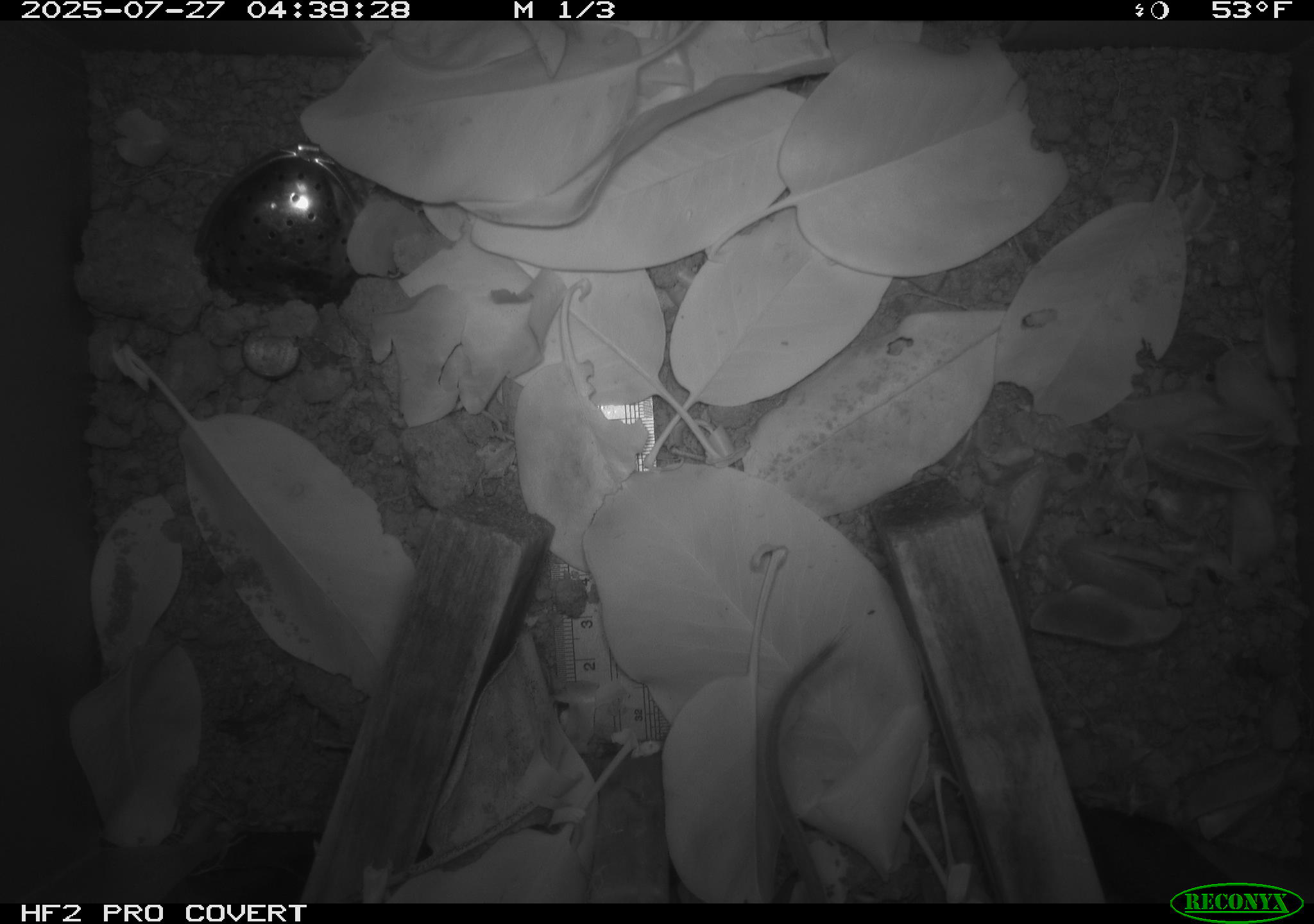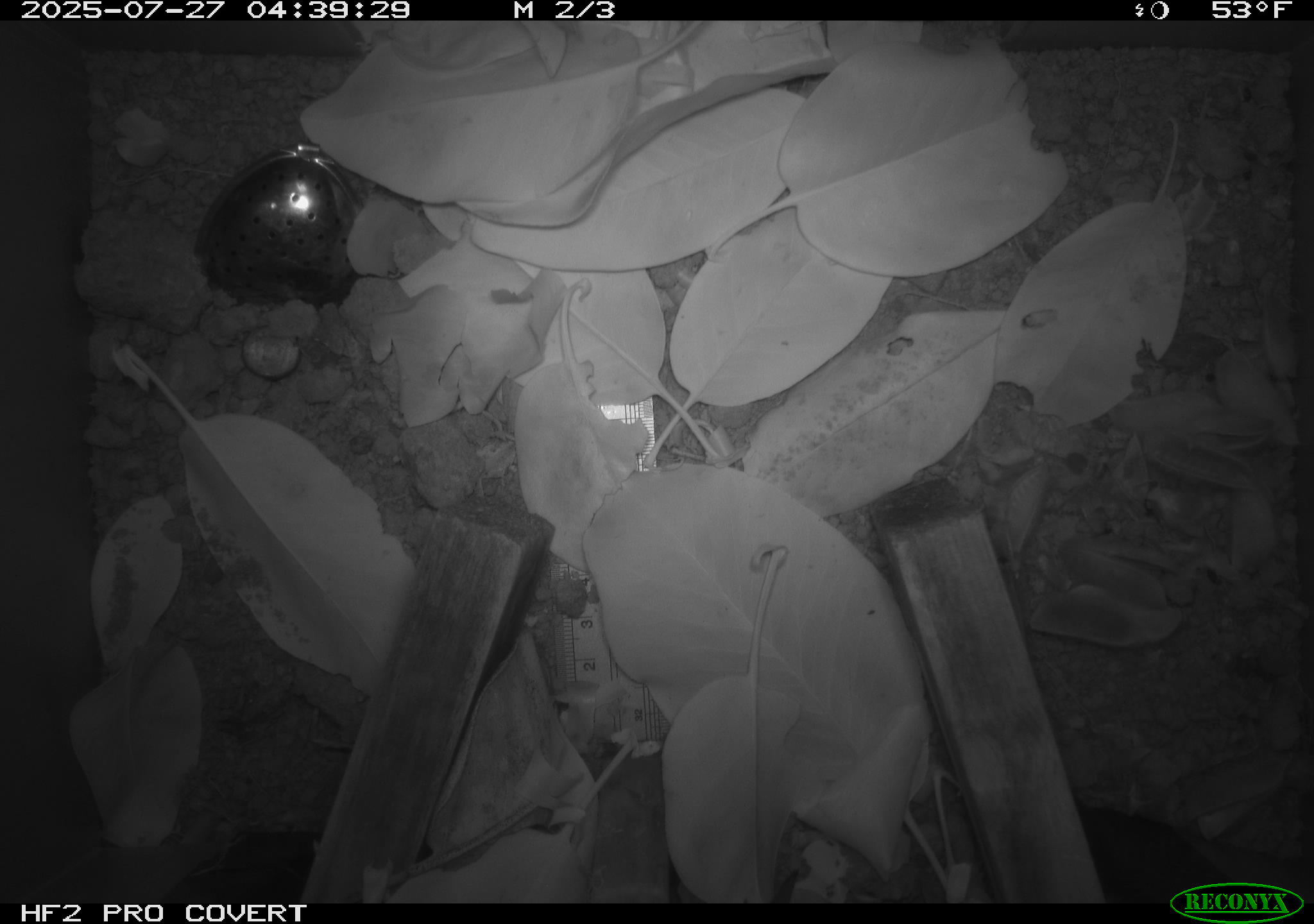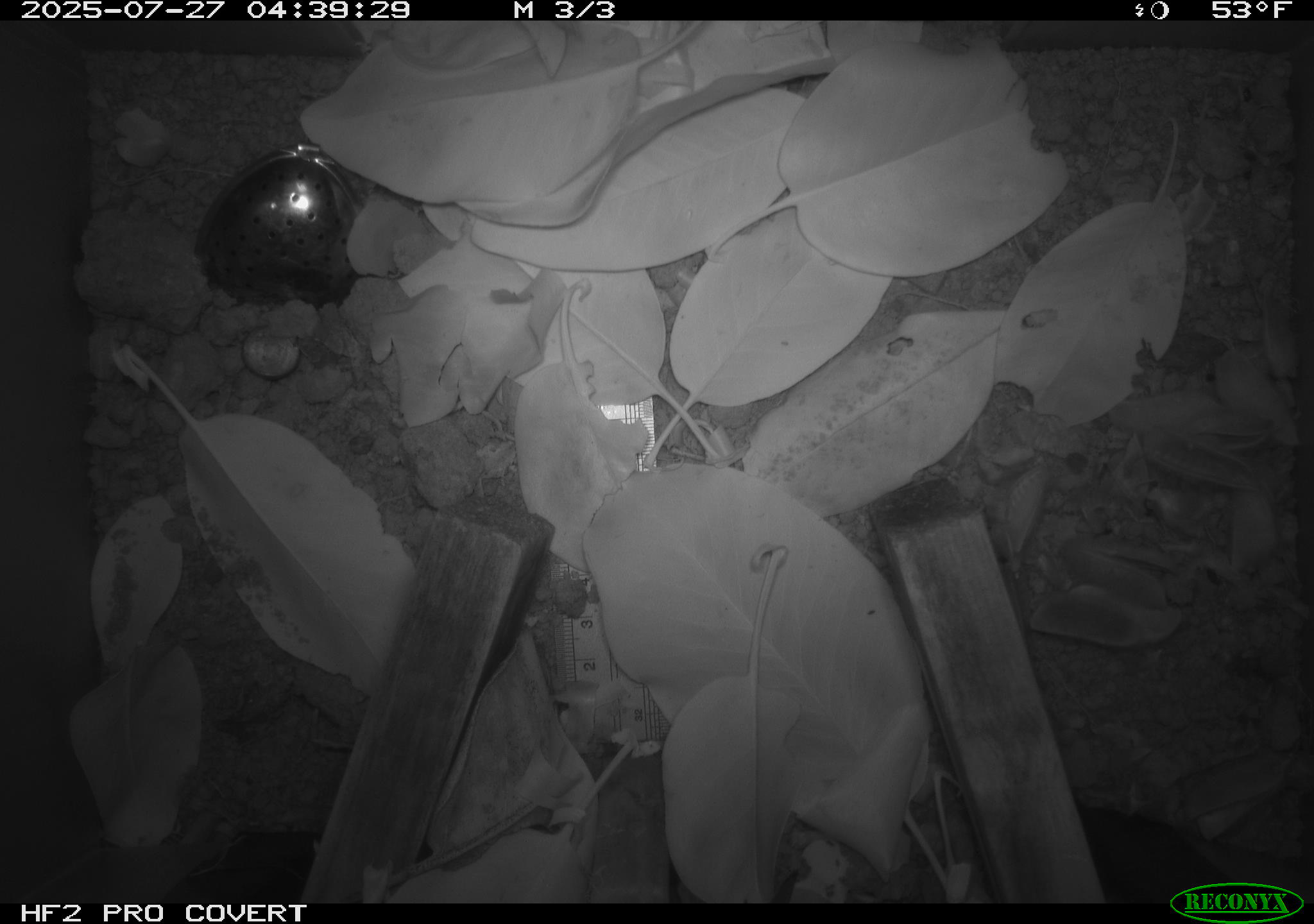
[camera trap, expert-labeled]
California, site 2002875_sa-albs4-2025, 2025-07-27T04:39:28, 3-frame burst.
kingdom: Animalia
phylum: Chordata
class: Mammalia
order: Rodentia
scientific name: Rodentia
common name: mouse species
Mouse species (Rodentia).